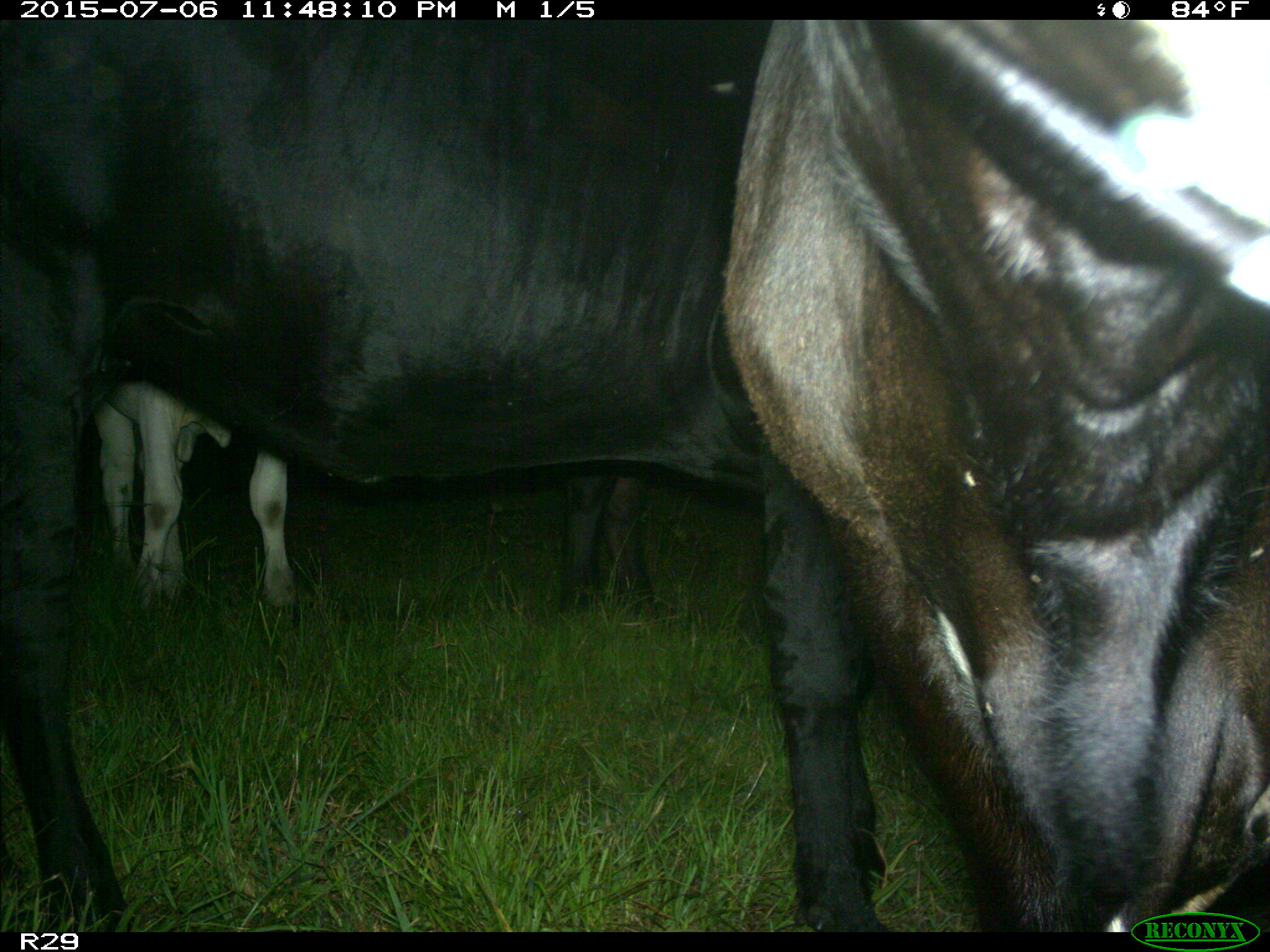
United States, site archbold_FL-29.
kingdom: Animalia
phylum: Chordata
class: Mammalia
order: Artiodactyla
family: Bovidae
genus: Bos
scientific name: Bos taurus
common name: domestic cow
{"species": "Bos taurus (domestic cow)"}